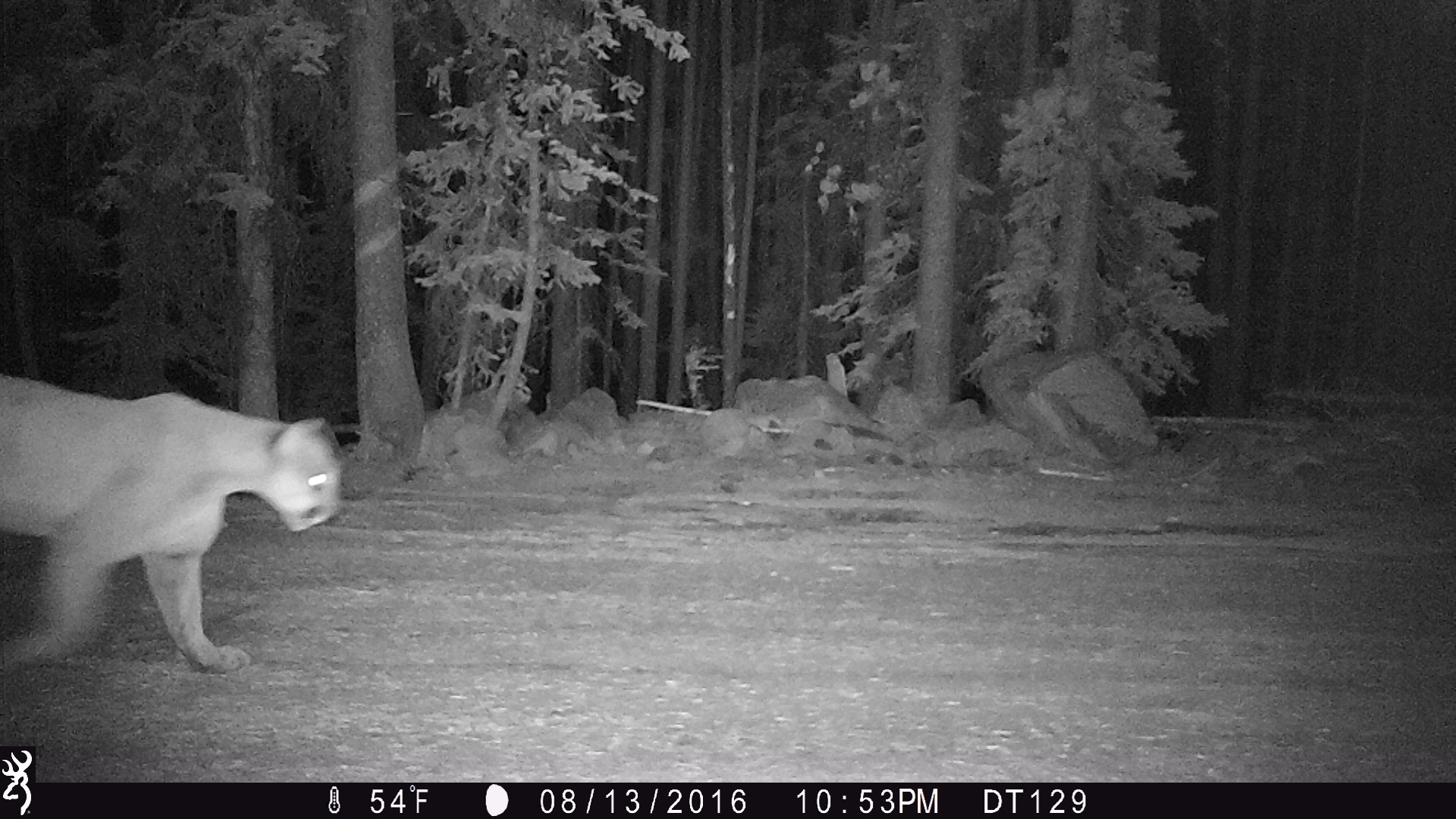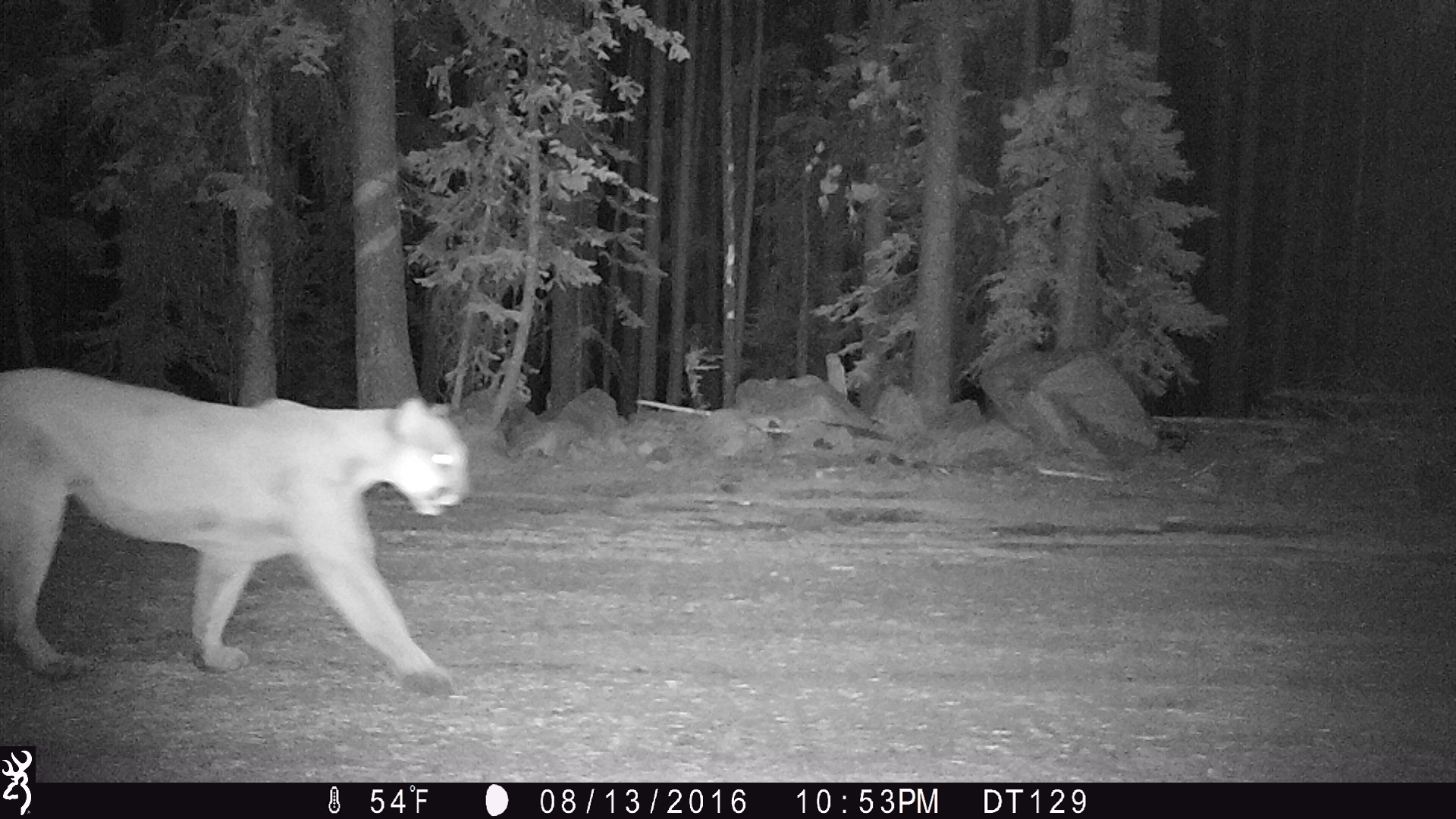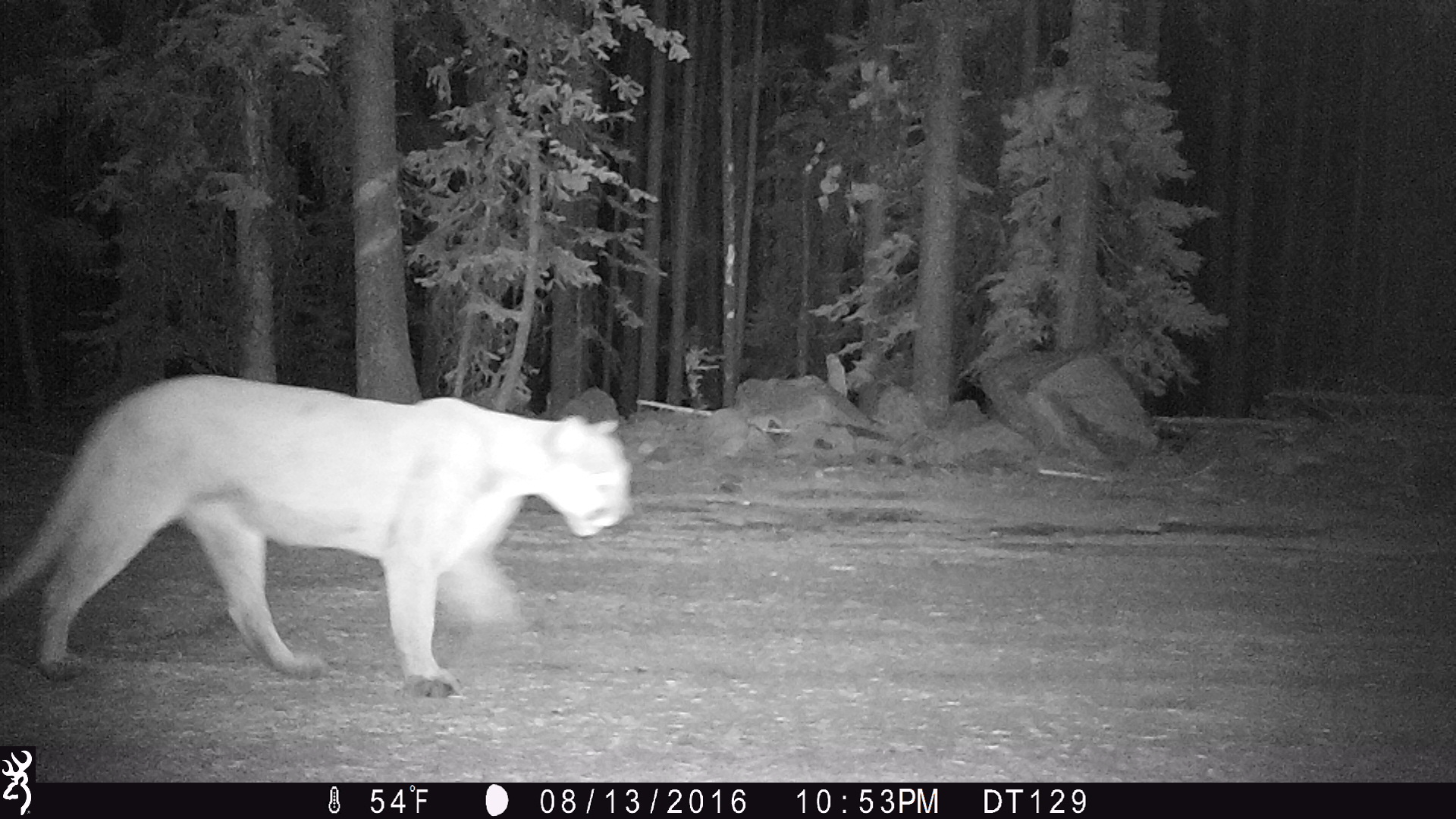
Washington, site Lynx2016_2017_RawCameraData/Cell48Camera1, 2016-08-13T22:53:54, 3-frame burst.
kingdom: Animalia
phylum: Chordata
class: Mammalia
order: Carnivora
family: Felidae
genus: Puma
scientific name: Puma concolor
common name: mountain lion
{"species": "Puma concolor (mountain lion)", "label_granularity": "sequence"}